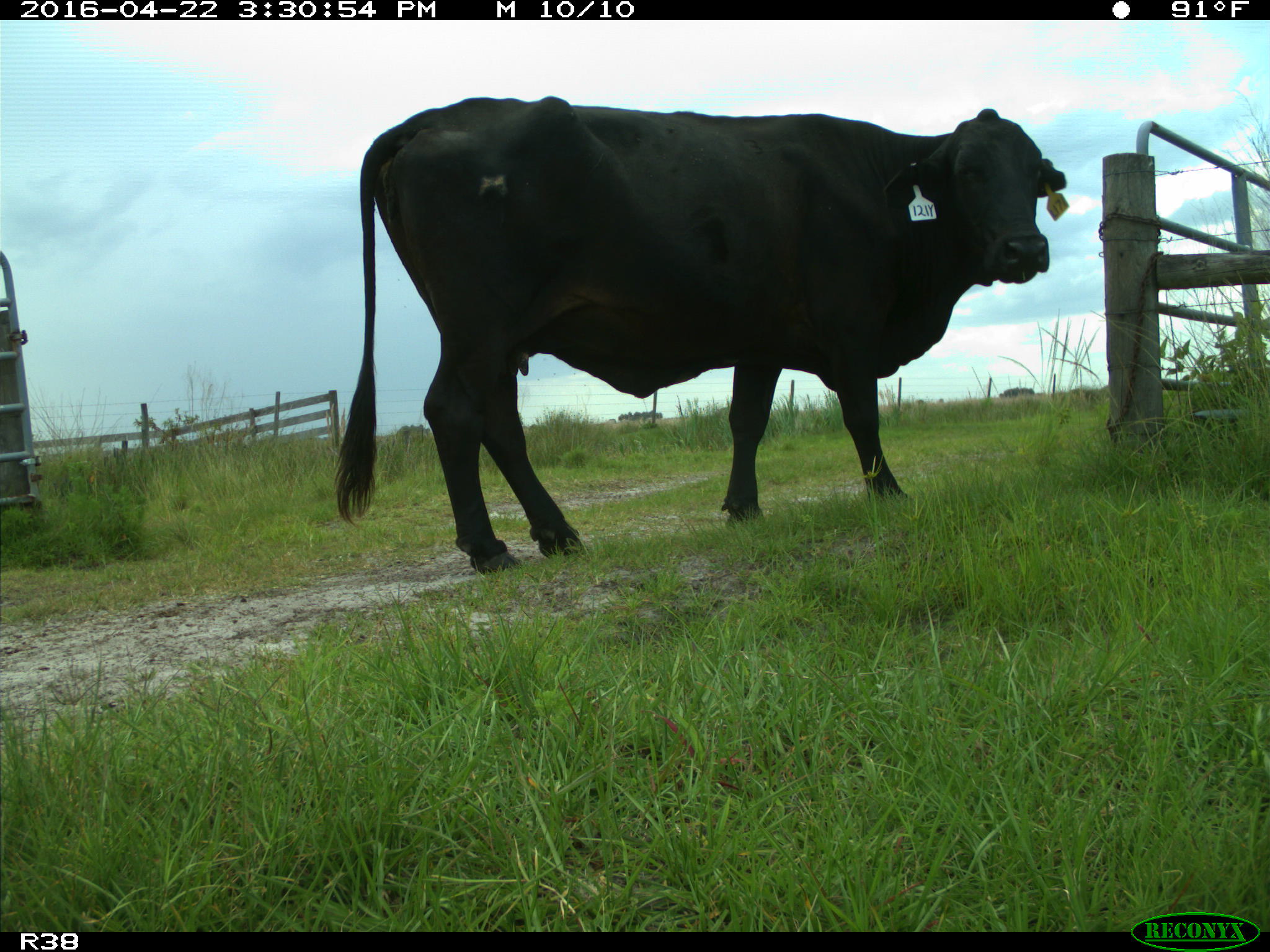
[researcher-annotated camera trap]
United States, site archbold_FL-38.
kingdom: Animalia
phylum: Chordata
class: Mammalia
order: Artiodactyla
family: Bovidae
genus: Bos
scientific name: Bos taurus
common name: domestic cow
Bos taurus (domestic cow).